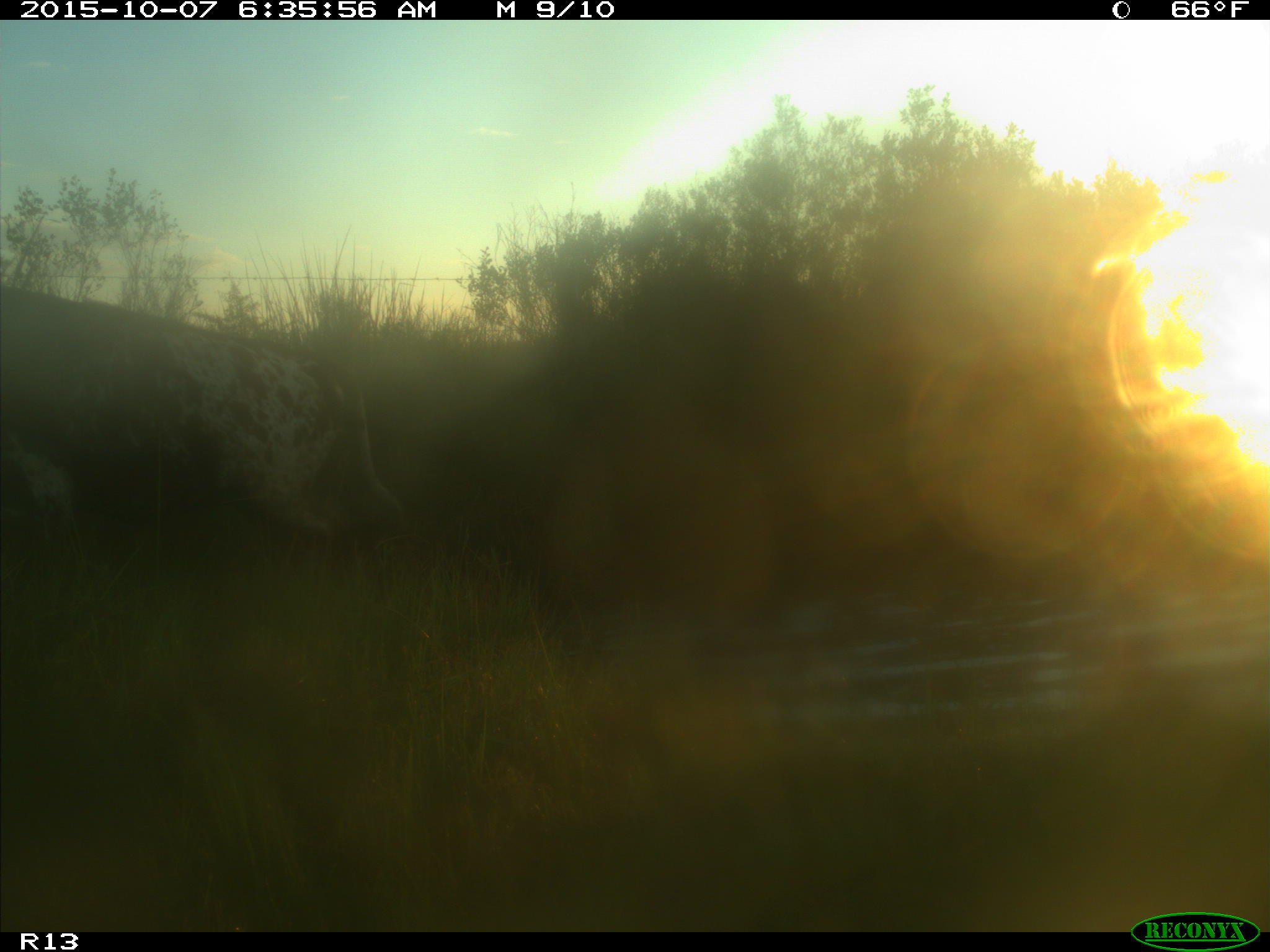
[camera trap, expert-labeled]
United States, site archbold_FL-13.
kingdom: Animalia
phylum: Chordata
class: Mammalia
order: Artiodactyla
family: Bovidae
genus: Bos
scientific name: Bos taurus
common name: domestic cow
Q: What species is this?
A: Bos taurus (domestic cow).